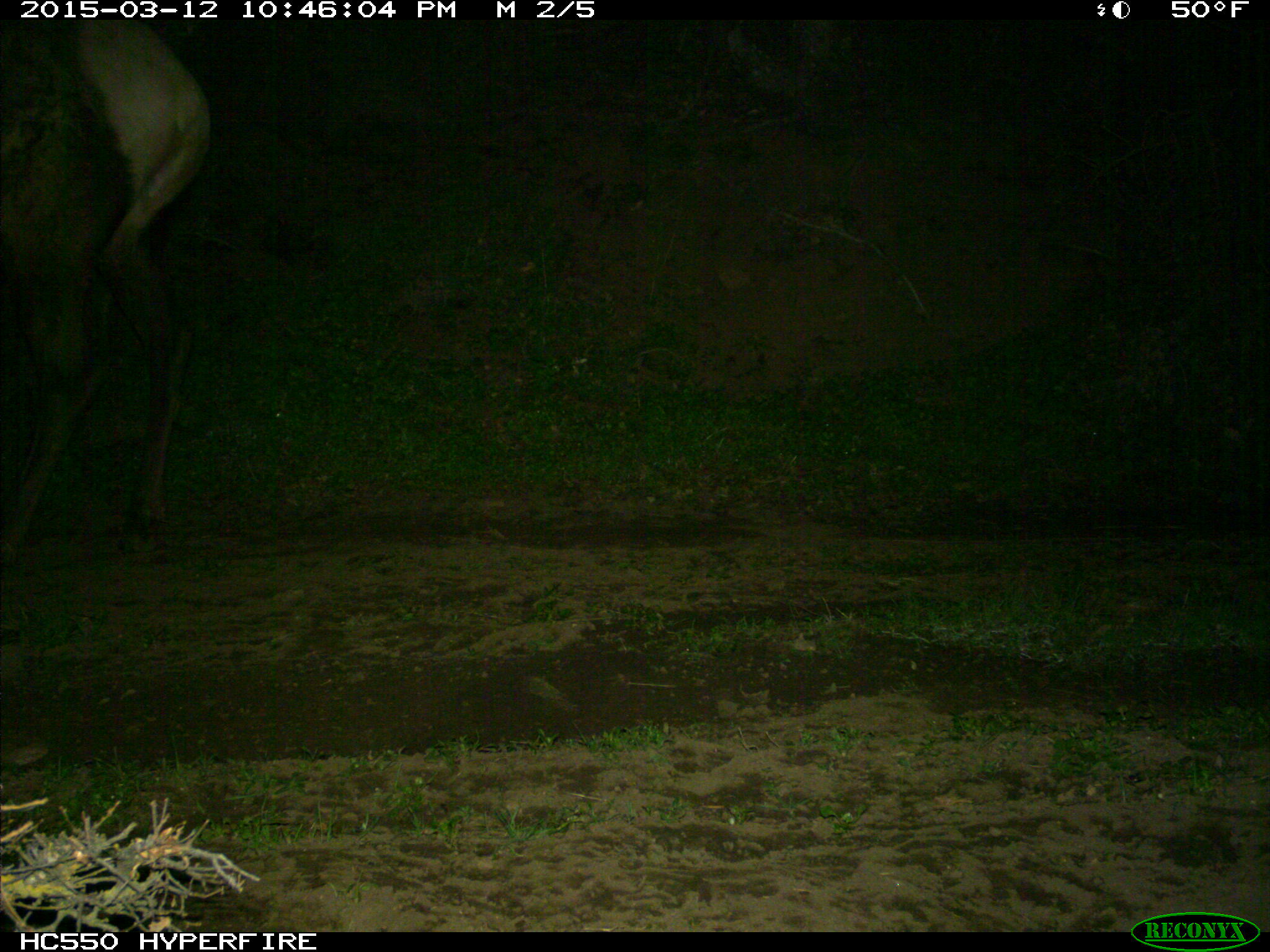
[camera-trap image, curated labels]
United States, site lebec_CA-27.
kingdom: Animalia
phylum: Chordata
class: Mammalia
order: Artiodactyla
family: Cervidae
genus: Cervus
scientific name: Cervus canadensis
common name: elk